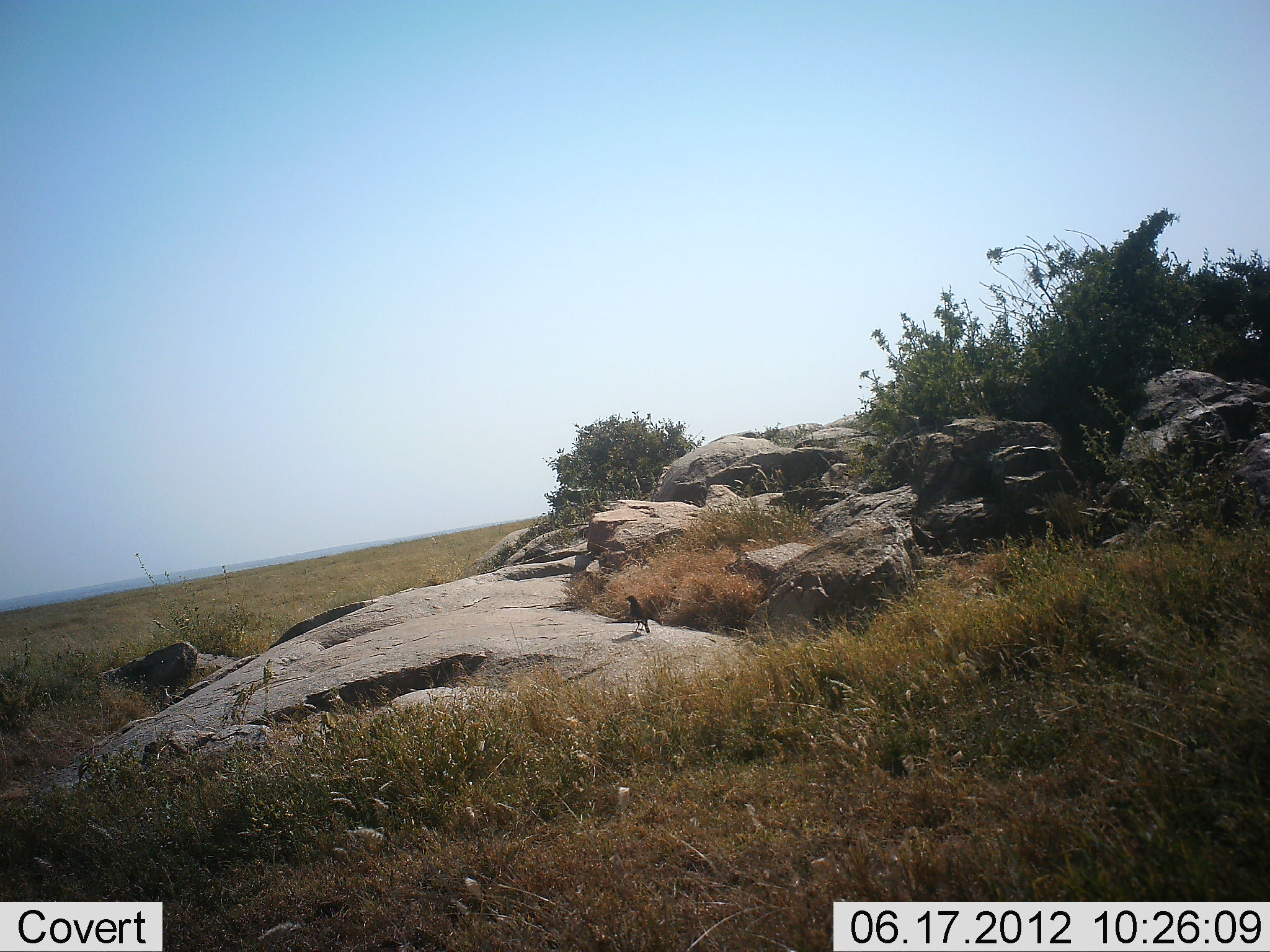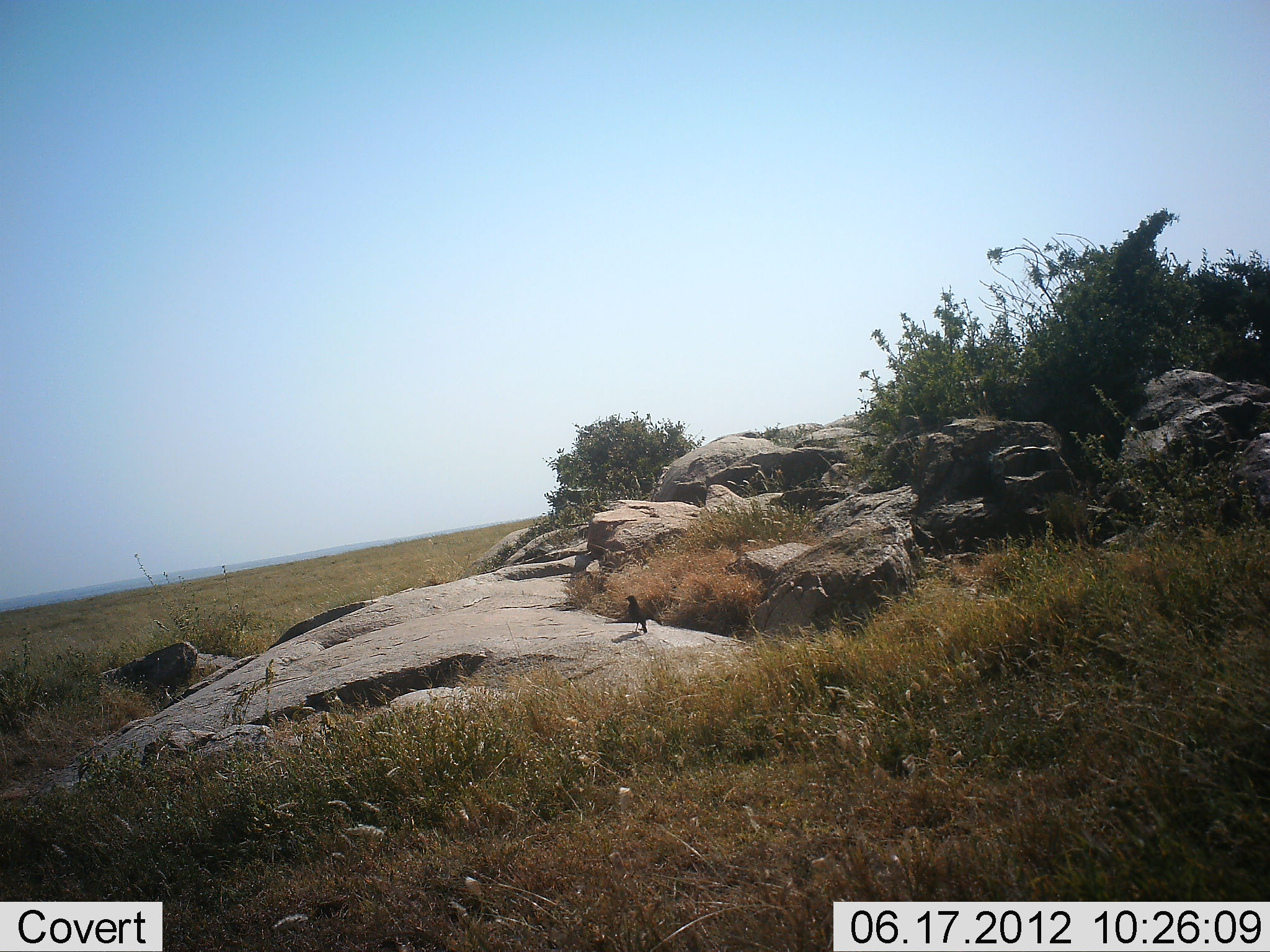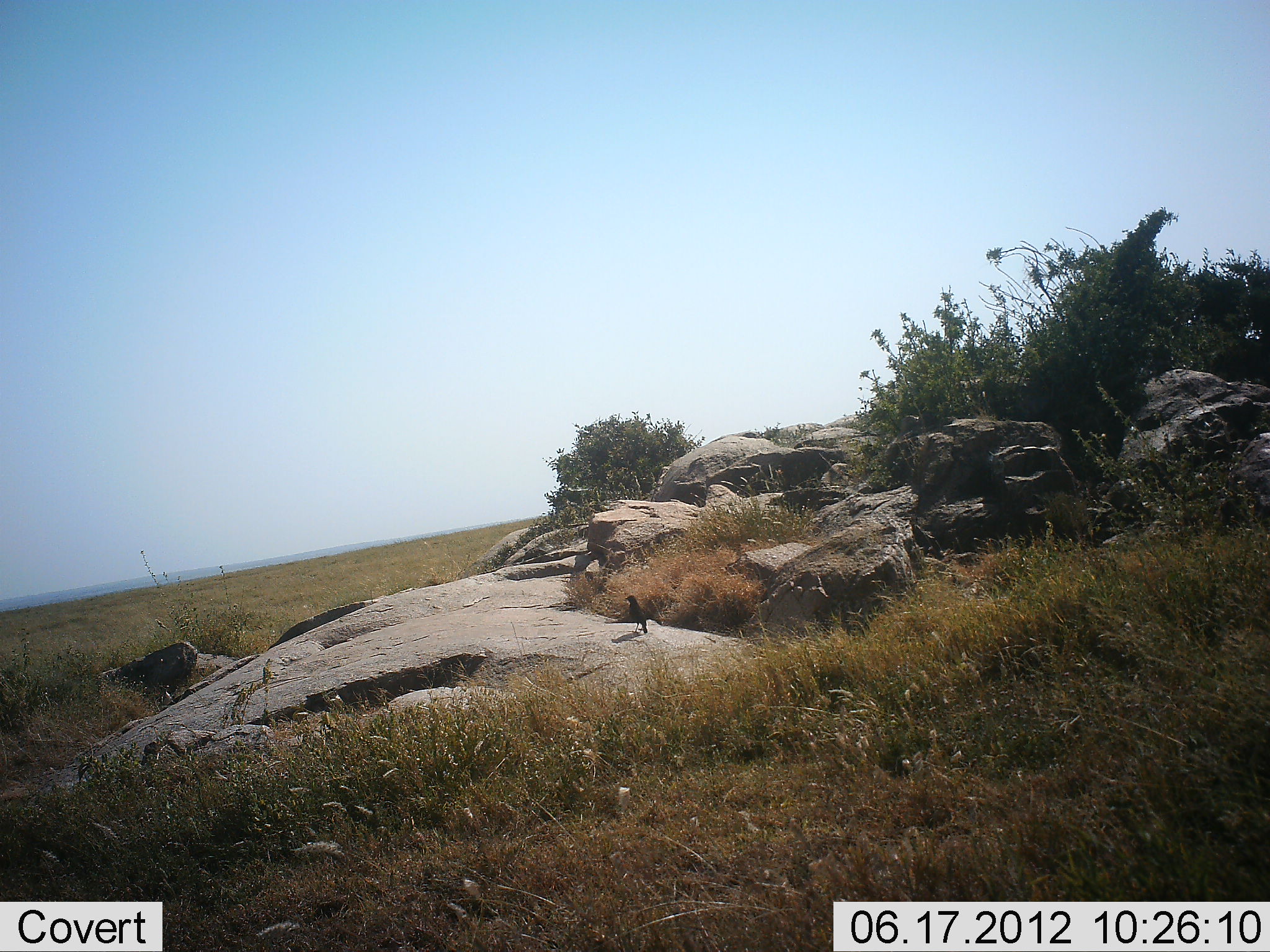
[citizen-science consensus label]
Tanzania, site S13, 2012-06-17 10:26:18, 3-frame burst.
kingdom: Animalia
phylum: Chordata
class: Aves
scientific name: Aves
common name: bird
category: otherbird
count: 1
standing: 100%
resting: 0%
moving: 0%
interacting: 0%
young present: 0%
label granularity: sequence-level